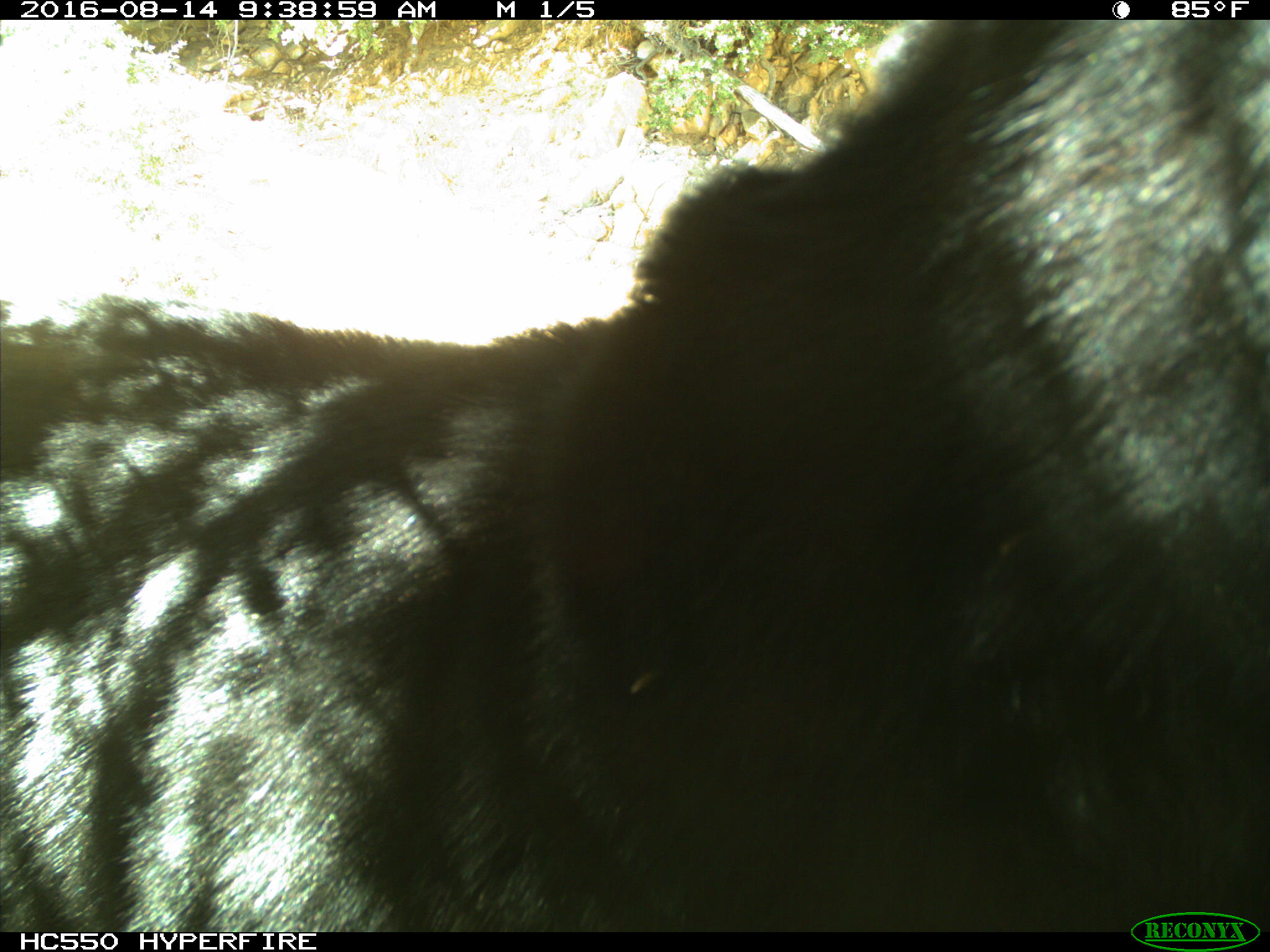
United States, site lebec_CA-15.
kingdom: Animalia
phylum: Chordata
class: Mammalia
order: Carnivora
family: Ursidae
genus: Ursus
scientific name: Ursus americanus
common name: american black bear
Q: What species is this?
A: Ursus americanus (american black bear).